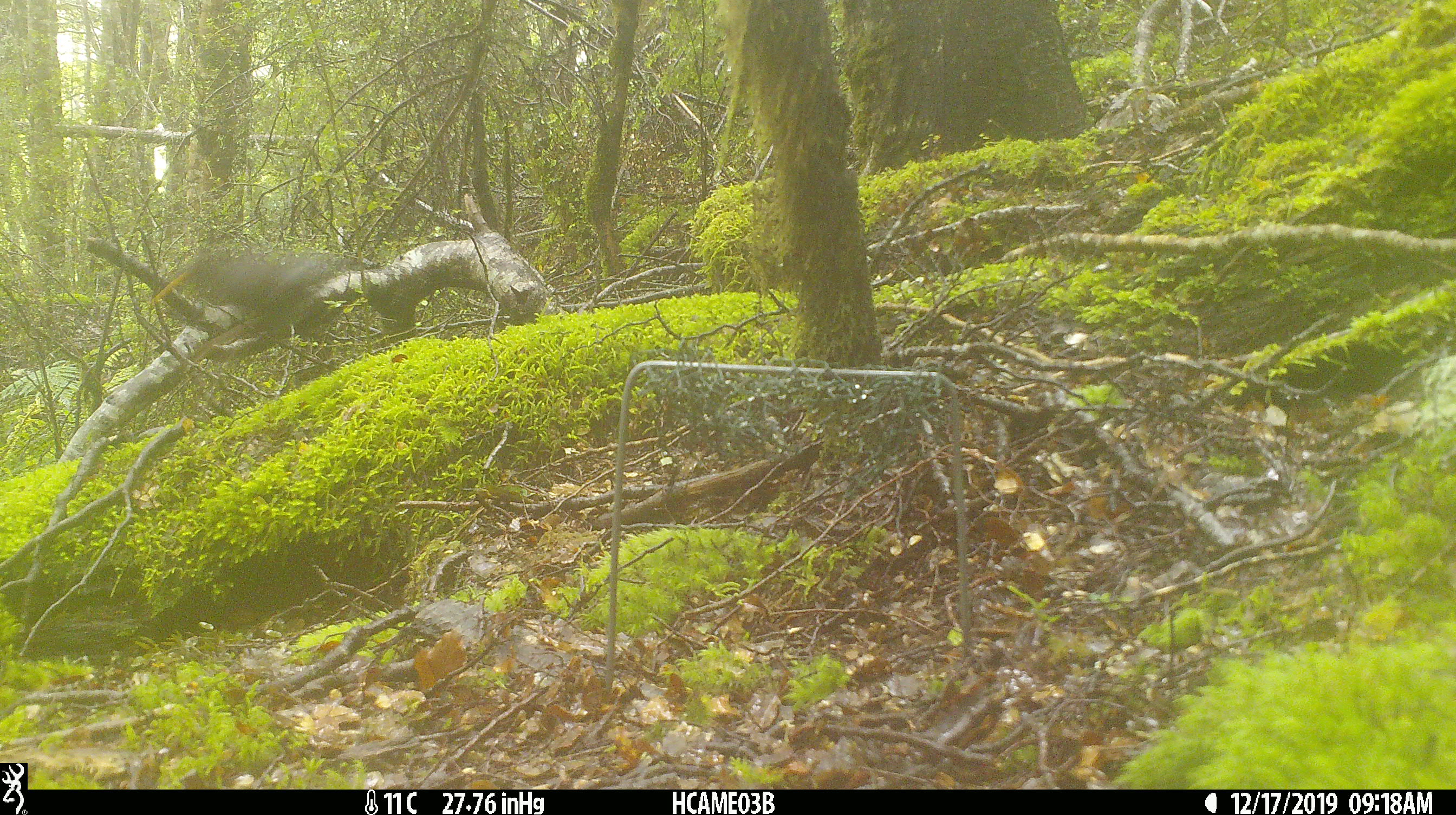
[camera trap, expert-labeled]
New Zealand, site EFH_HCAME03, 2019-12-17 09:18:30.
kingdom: Animalia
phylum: Chordata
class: Aves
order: Passeriformes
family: Turdidae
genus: Turdus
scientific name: Turdus merula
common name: eurasian blackbird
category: blackbird